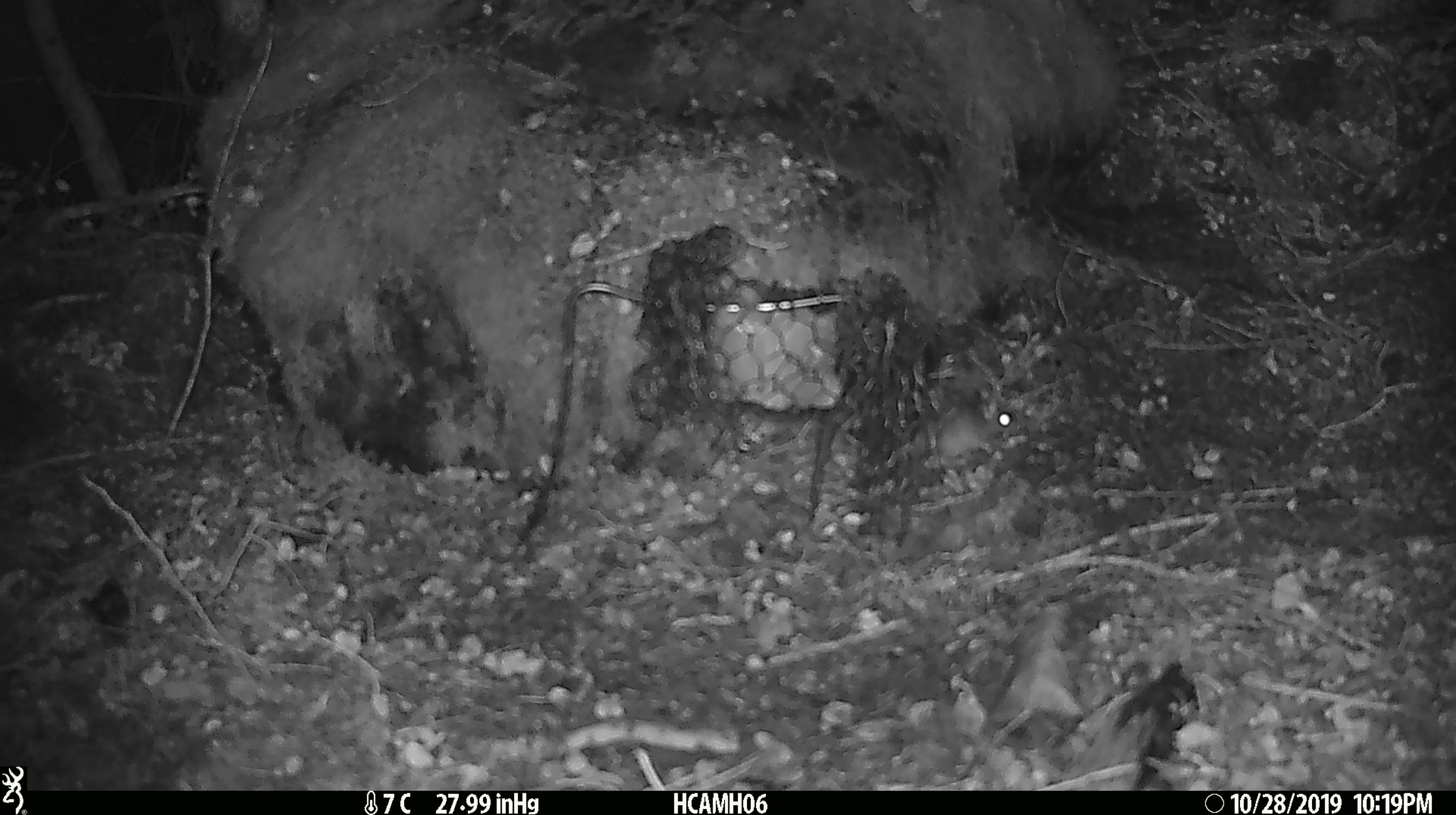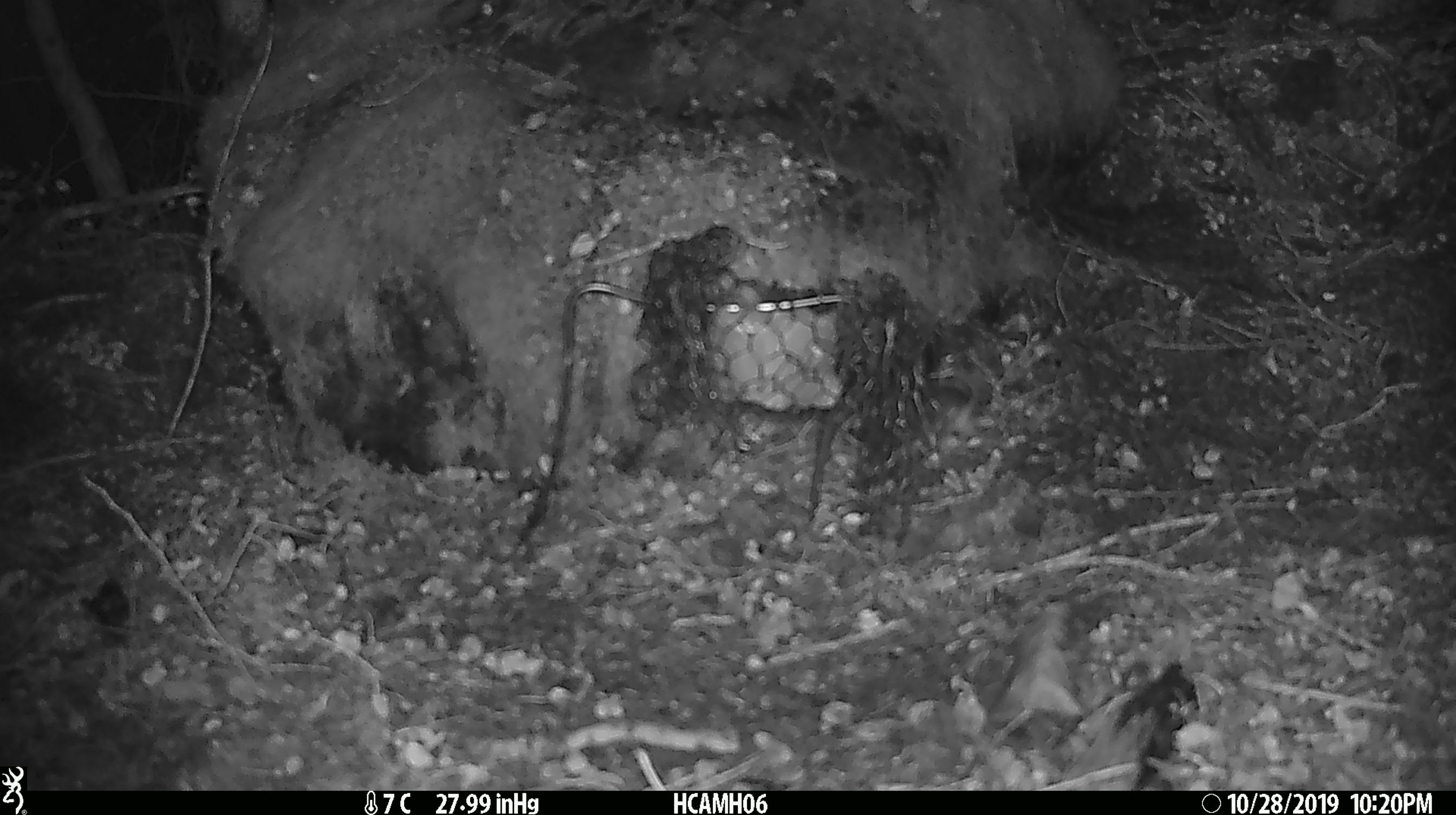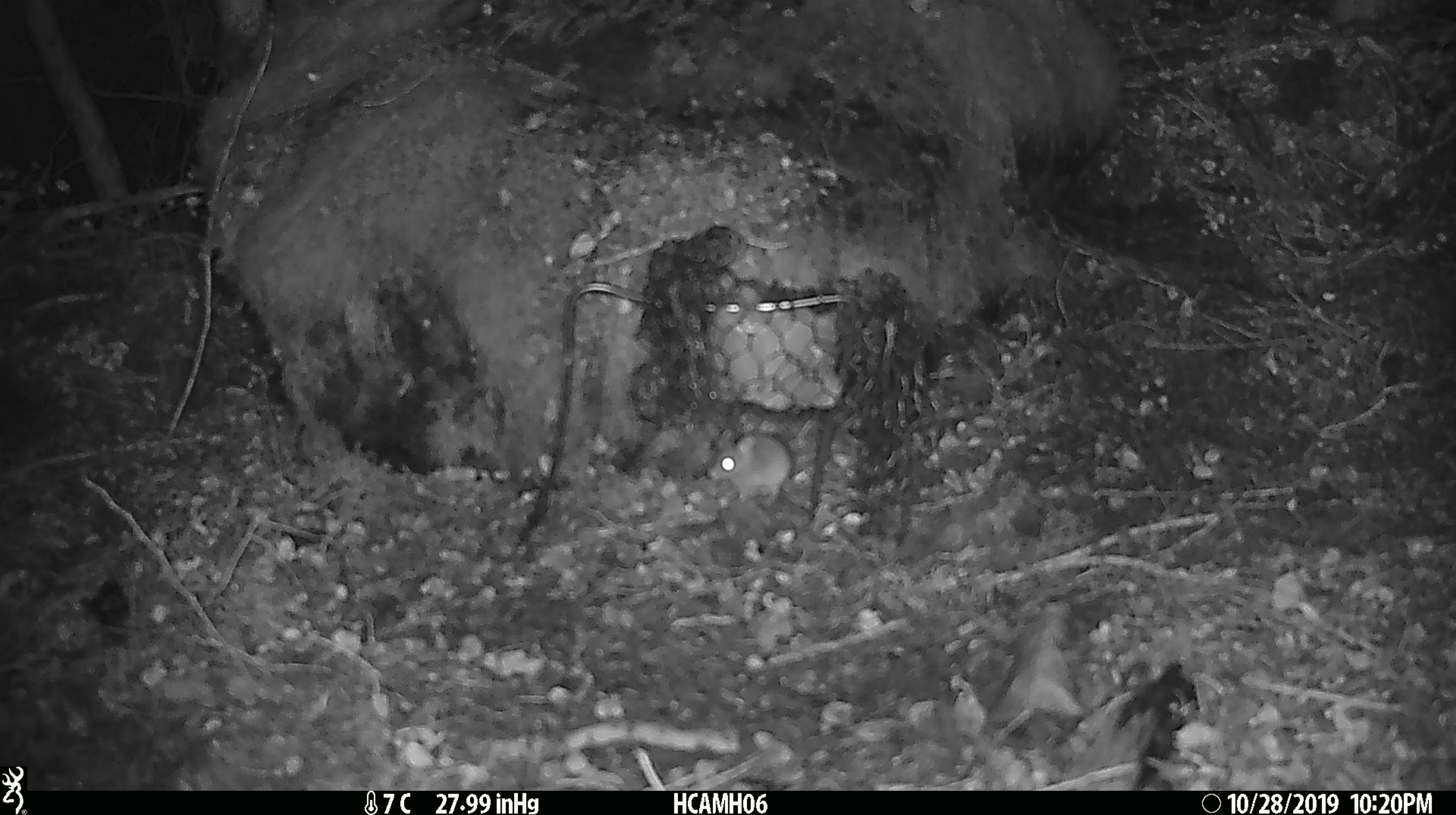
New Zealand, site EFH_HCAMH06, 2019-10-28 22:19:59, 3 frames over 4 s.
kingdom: Animalia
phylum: Chordata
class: Mammalia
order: Rodentia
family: Muridae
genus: Mus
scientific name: Mus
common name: mouse